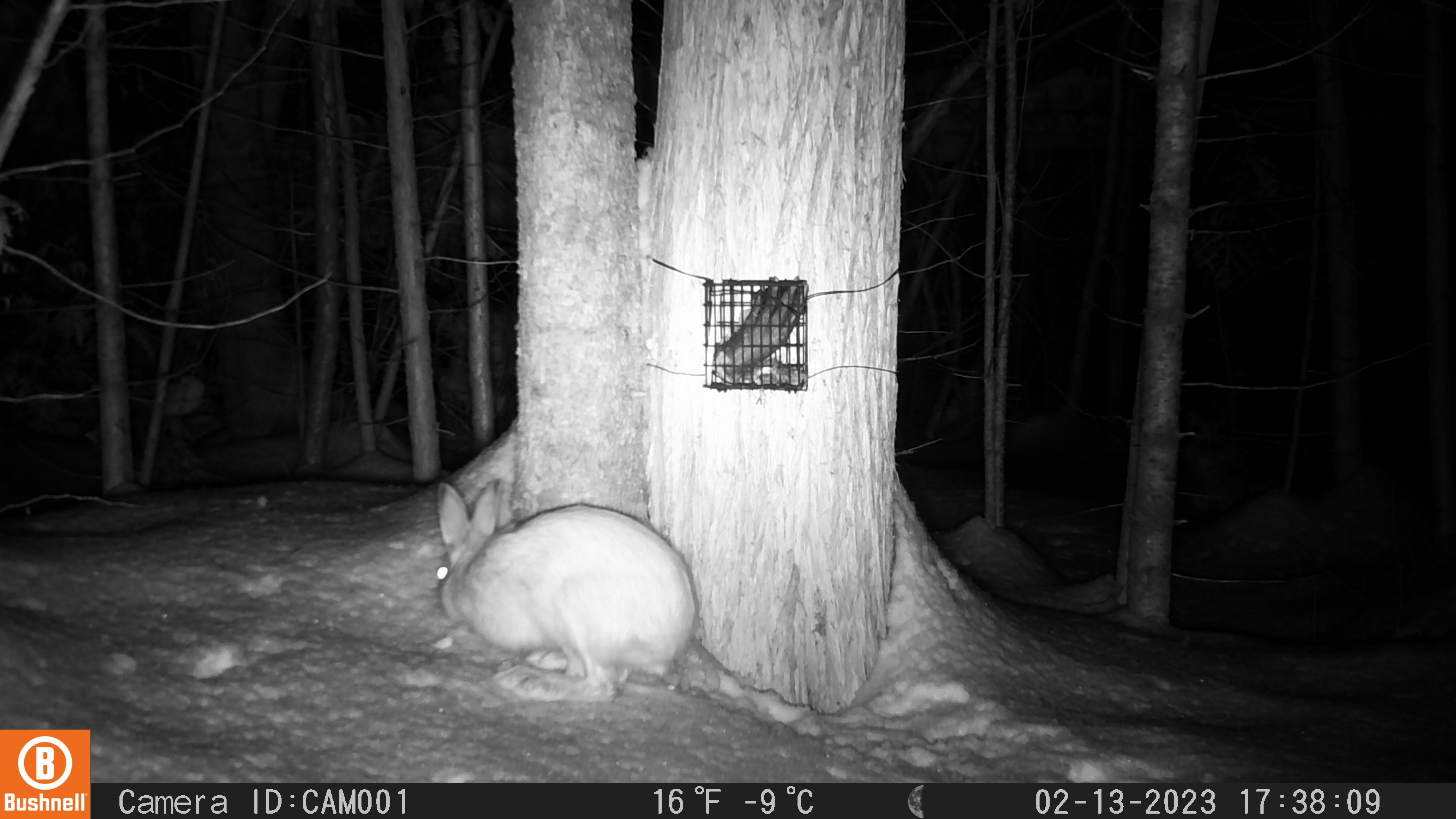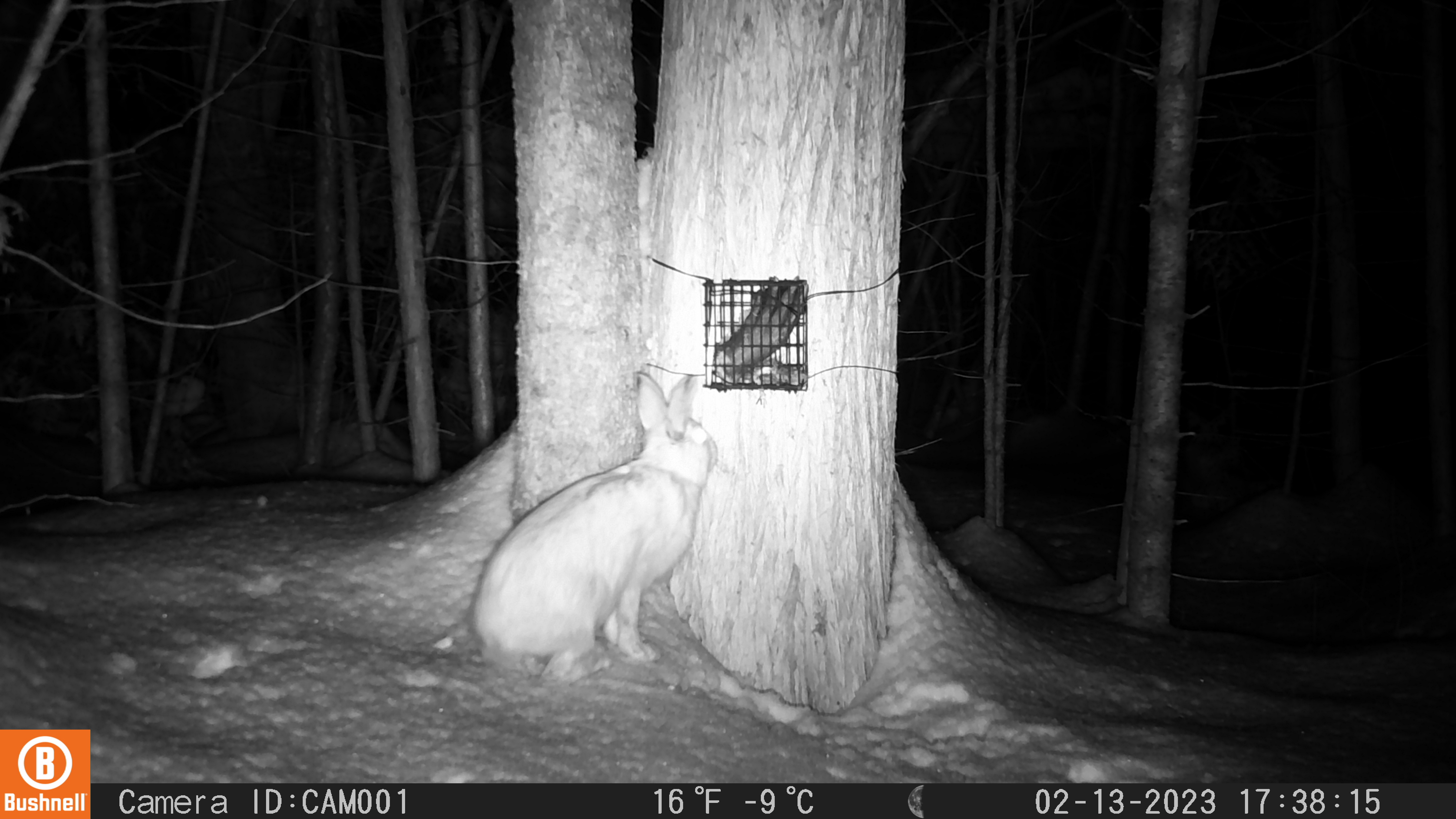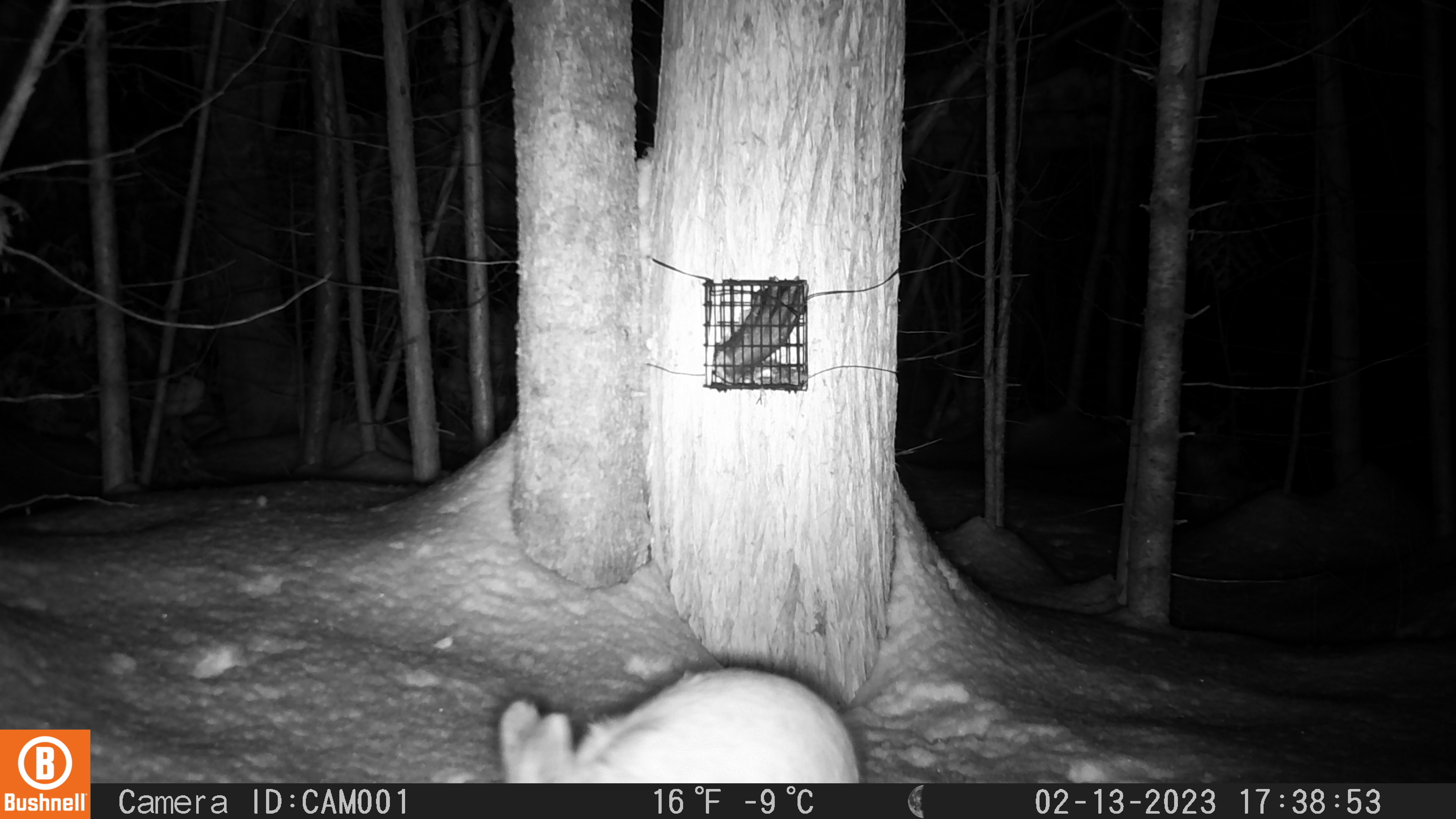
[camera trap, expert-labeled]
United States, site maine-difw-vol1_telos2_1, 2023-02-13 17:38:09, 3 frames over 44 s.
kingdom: Animalia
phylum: Chordata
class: Mammalia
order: Lagomorpha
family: Leporidae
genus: Lepus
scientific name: Lepus americanus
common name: snowshoe hare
Snowshoe hare (Lepus americanus).